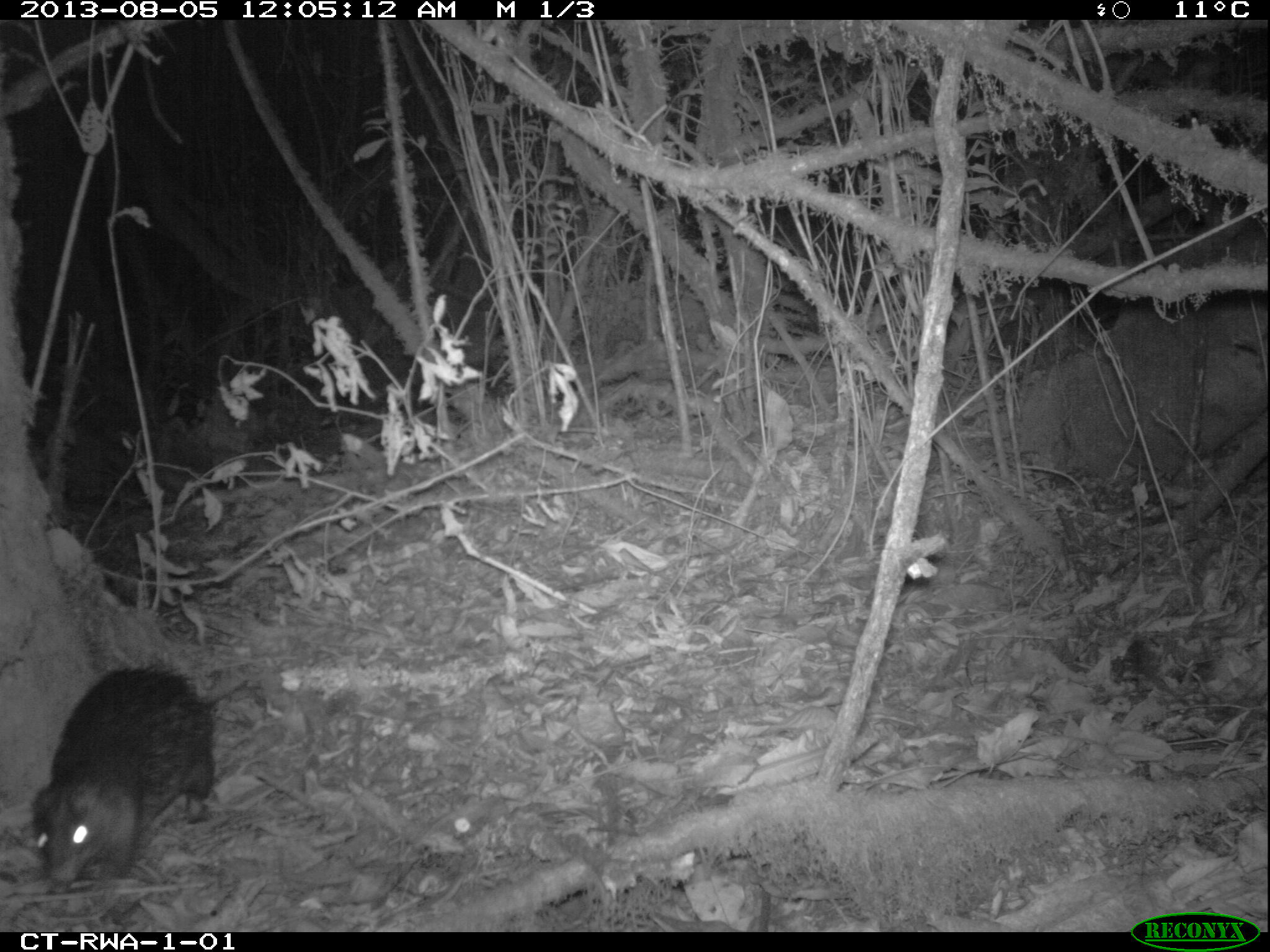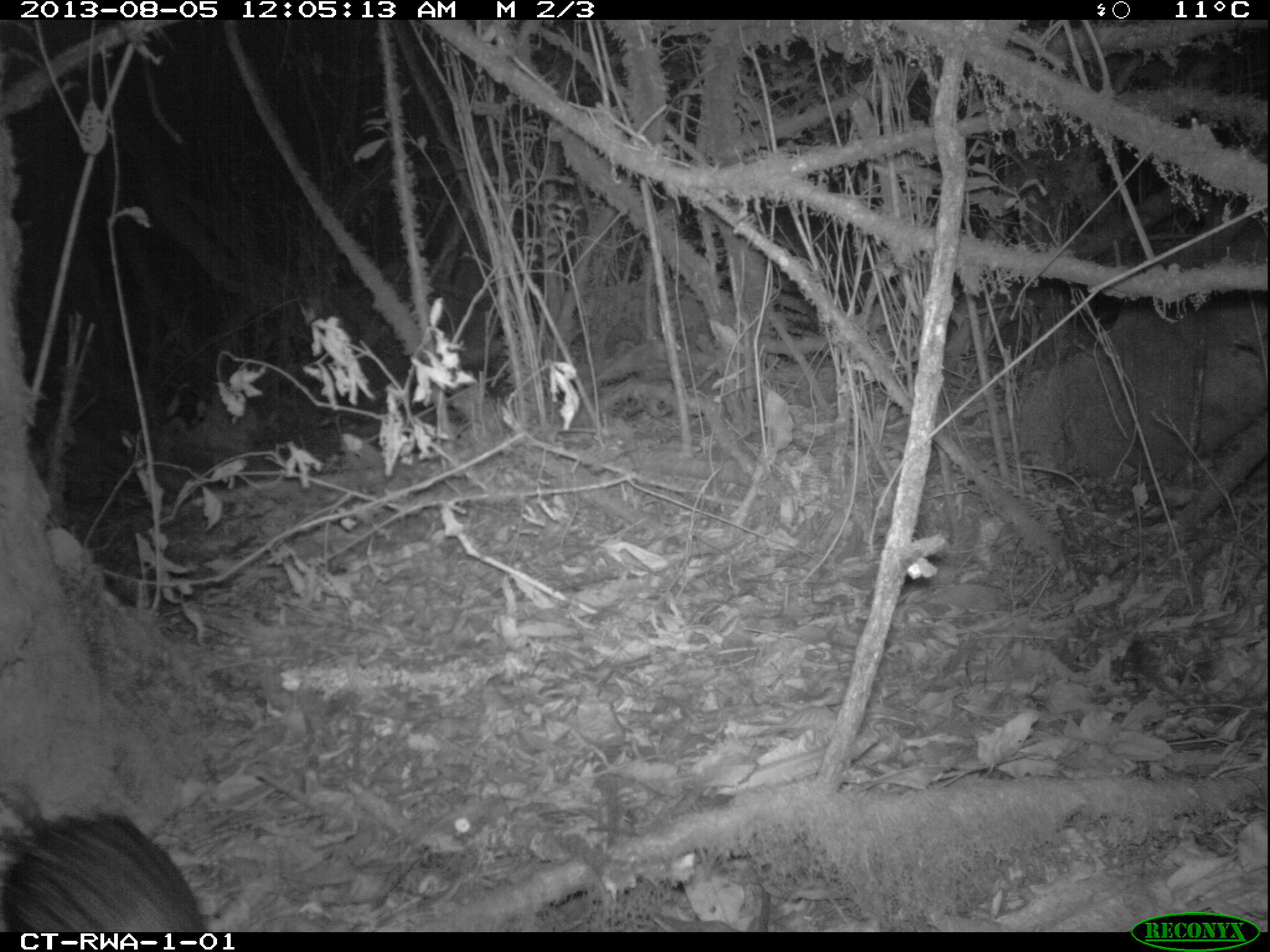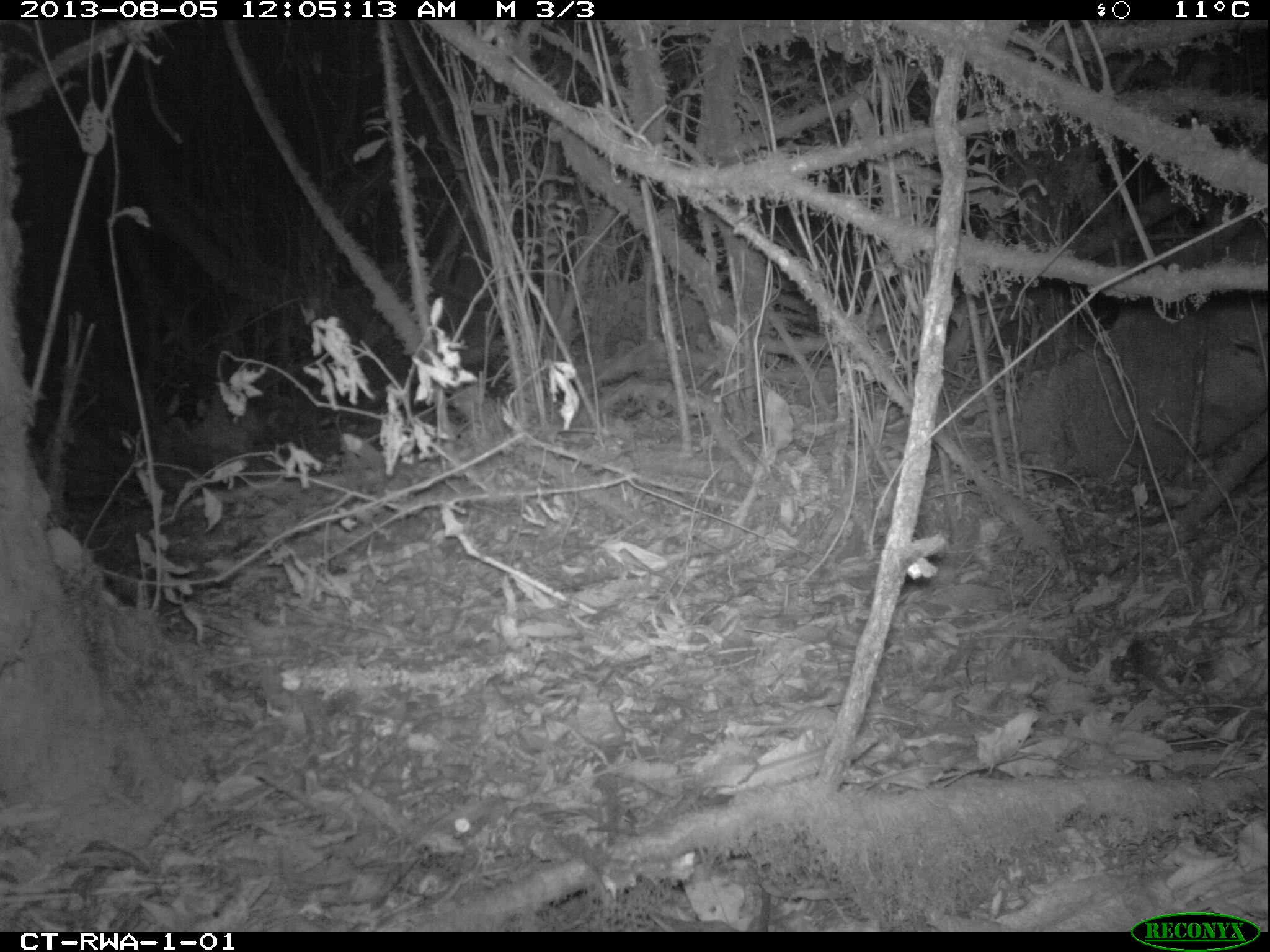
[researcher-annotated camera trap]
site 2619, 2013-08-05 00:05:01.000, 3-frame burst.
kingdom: Animalia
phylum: Chordata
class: Mammalia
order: Rodentia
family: Hystricidae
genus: Atherurus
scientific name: Atherurus africanus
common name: african brush-tailed porcupine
Atherurus africanus (african brush-tailed porcupine), count 1.